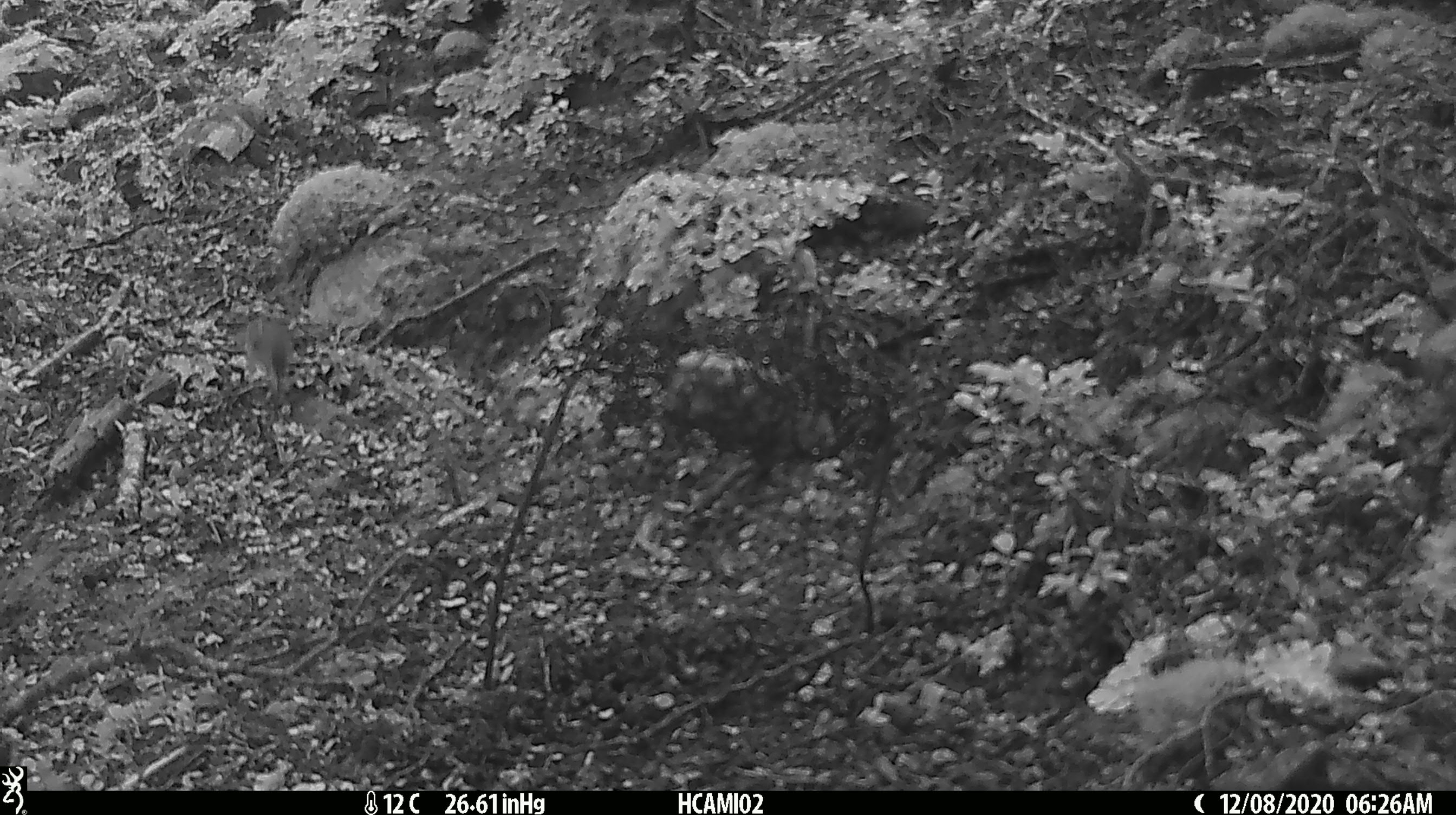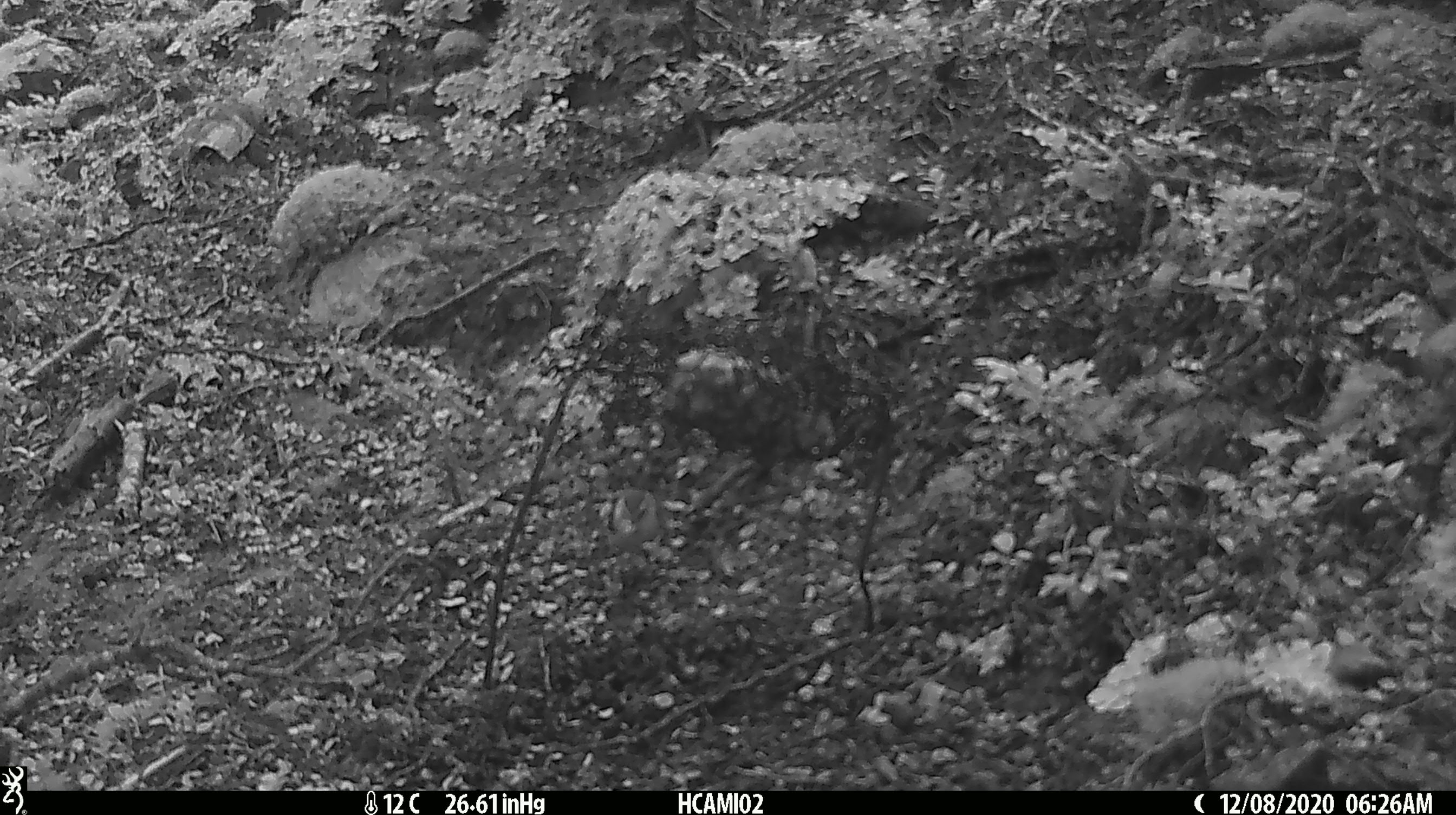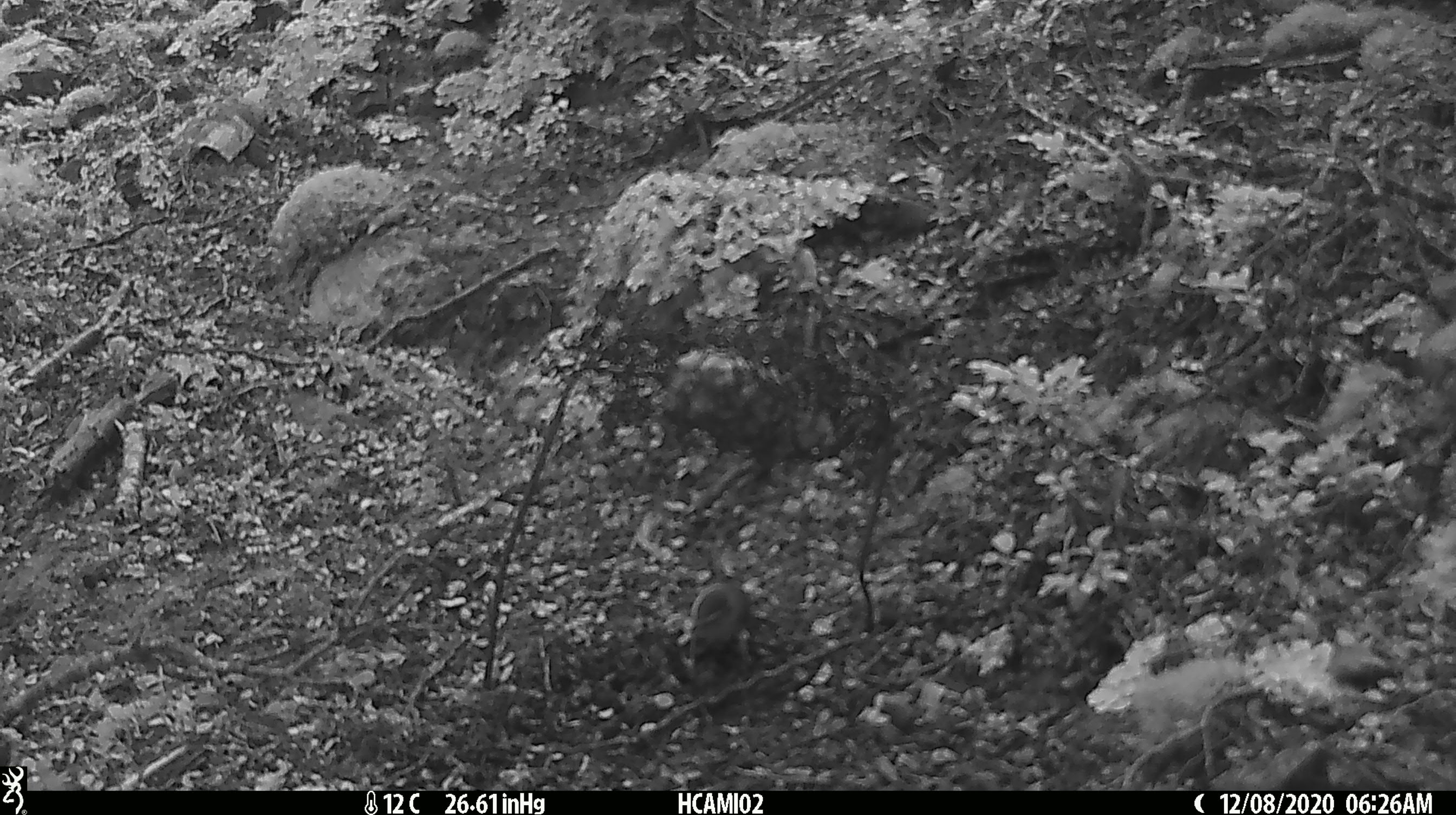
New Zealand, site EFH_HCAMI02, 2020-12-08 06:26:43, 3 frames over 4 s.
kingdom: Animalia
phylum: Chordata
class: Aves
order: Passeriformes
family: Acanthisittidae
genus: Acanthisitta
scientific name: Acanthisitta chloris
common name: rifleman